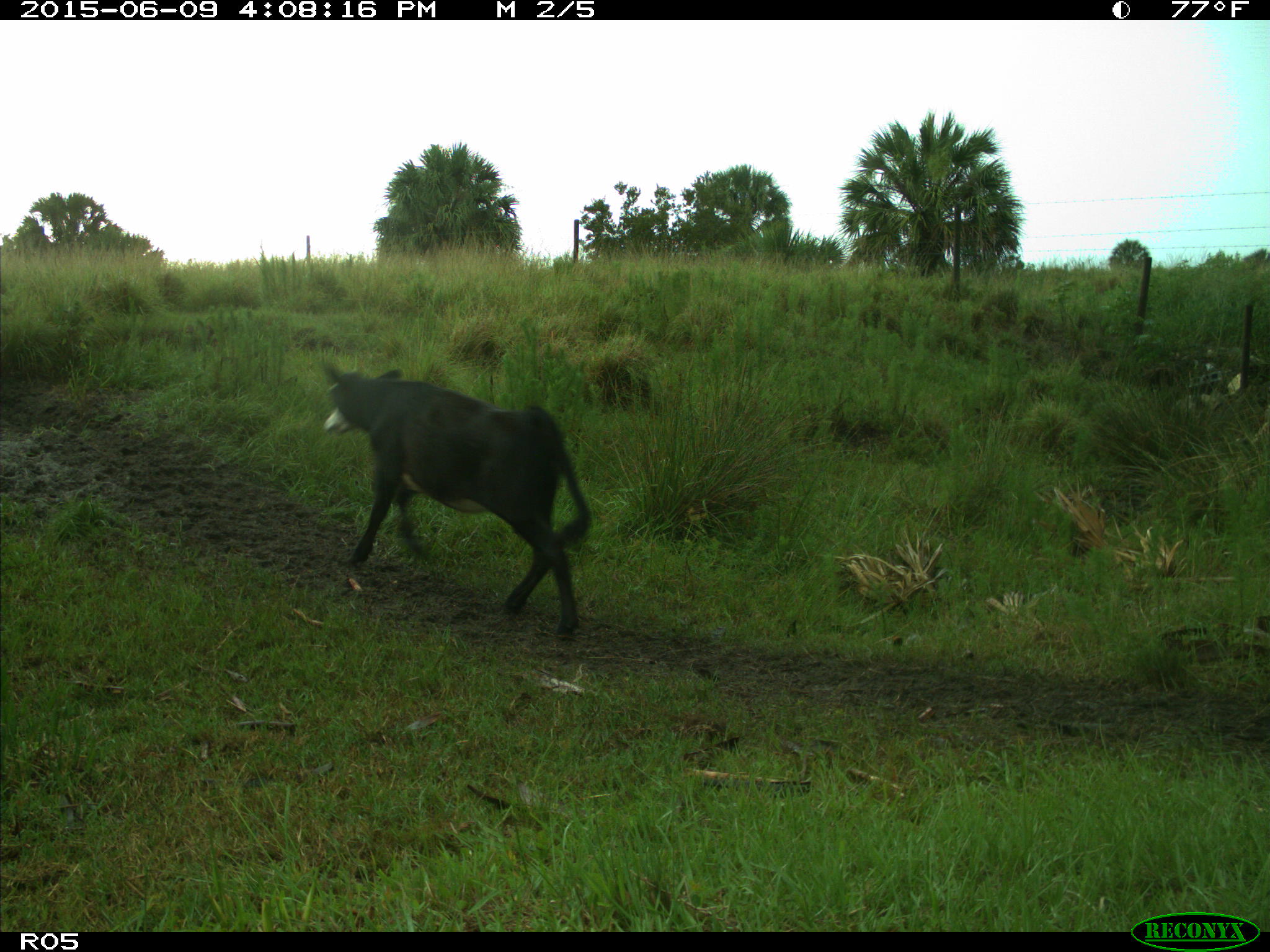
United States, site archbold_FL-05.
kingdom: Animalia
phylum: Chordata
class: Mammalia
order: Artiodactyla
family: Bovidae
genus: Bos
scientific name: Bos taurus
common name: domestic cow